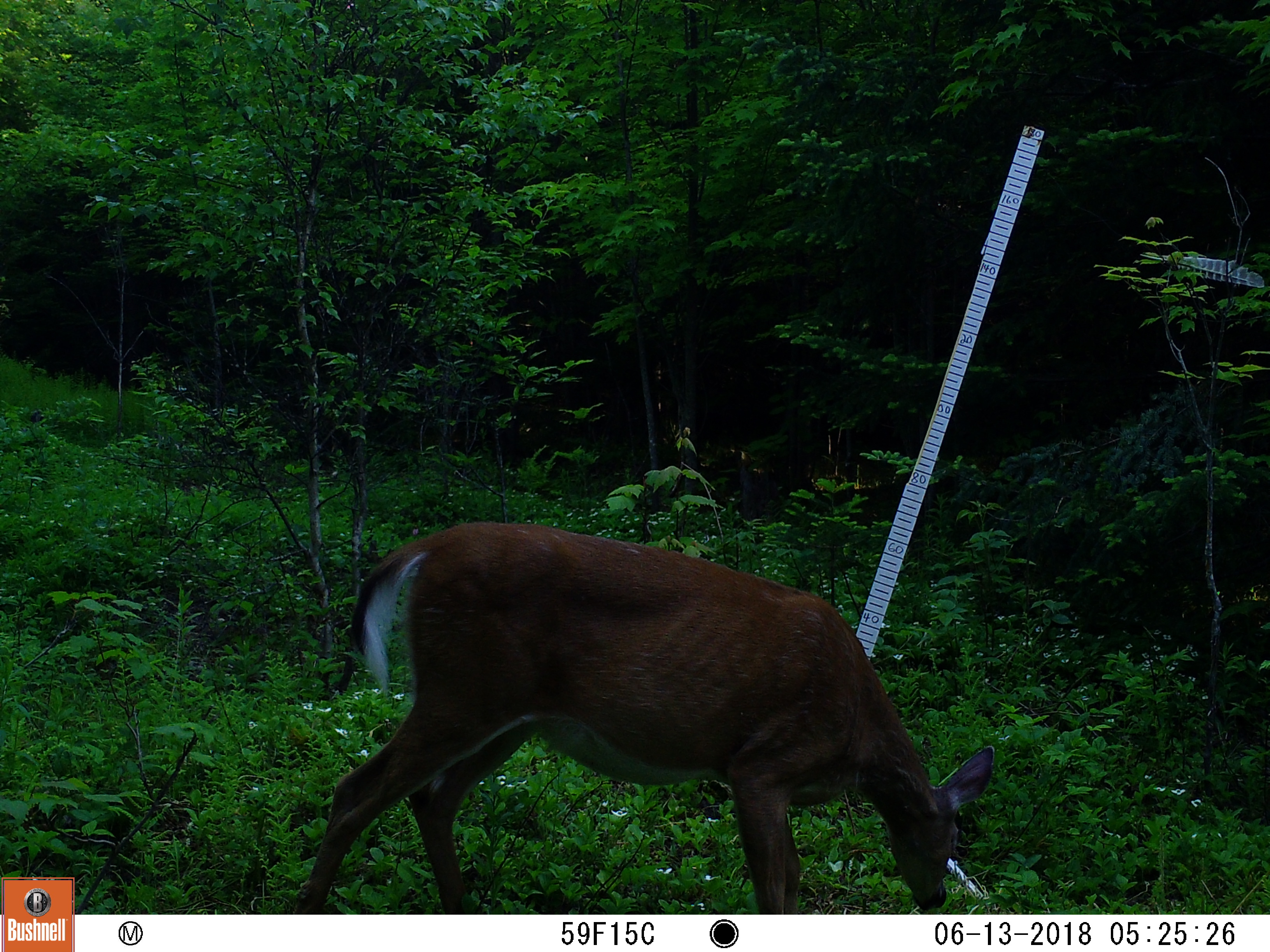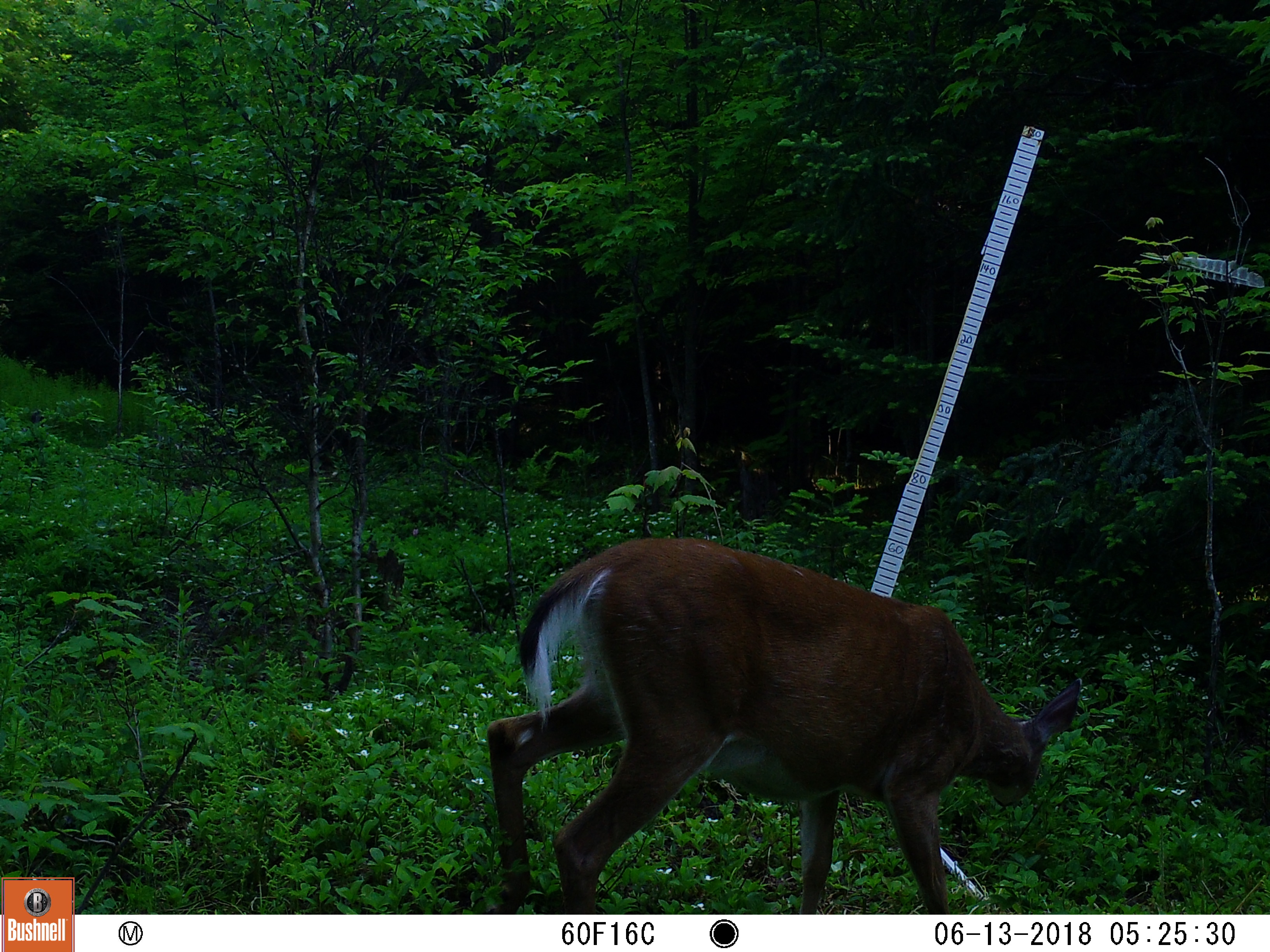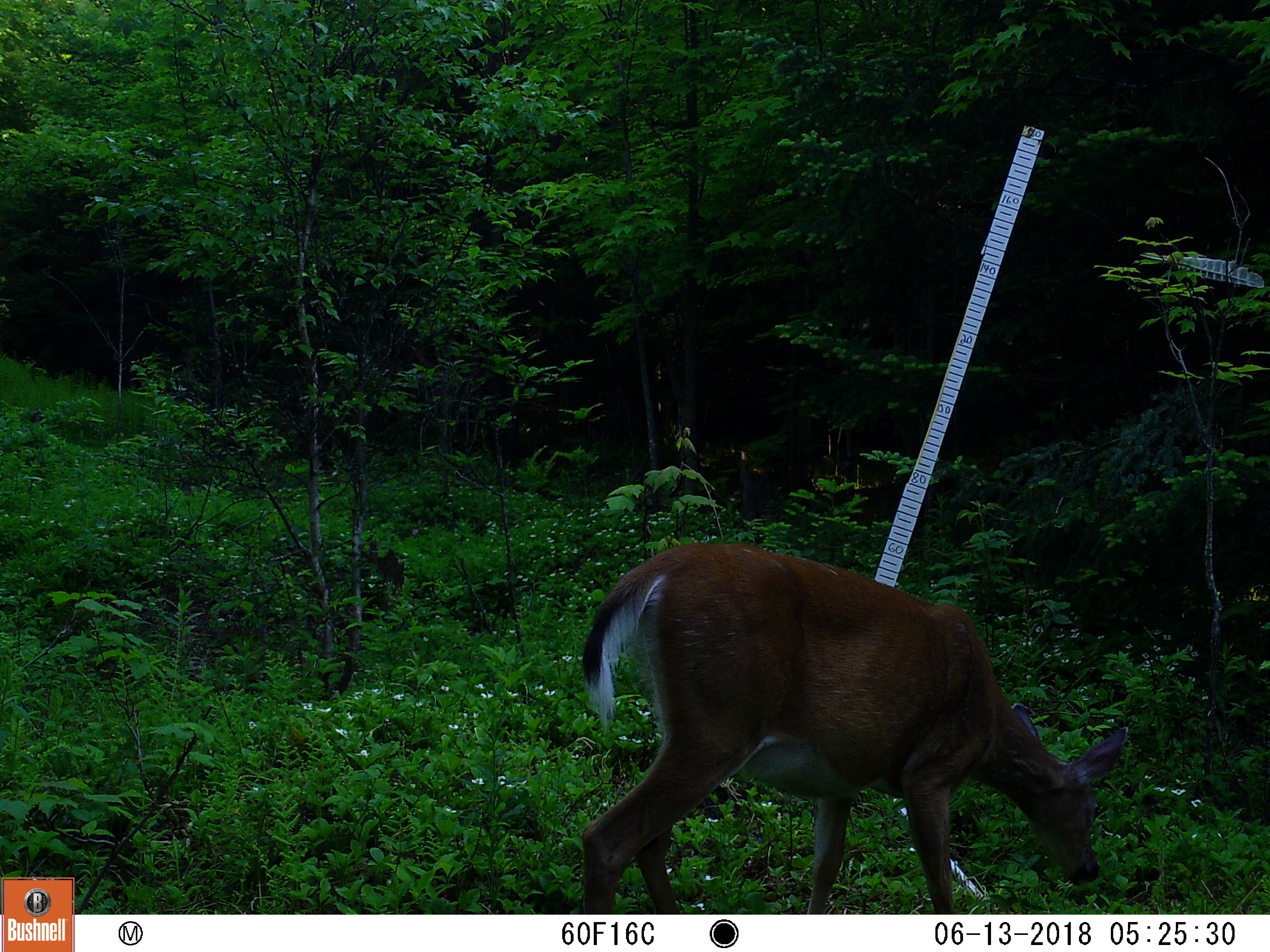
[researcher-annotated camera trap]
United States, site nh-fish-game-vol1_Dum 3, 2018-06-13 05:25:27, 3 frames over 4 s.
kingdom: Animalia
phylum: Chordata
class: Mammalia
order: Artiodactyla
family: Cervidae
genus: Odocoileus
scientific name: Odocoileus virginianus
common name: white-tailed deer